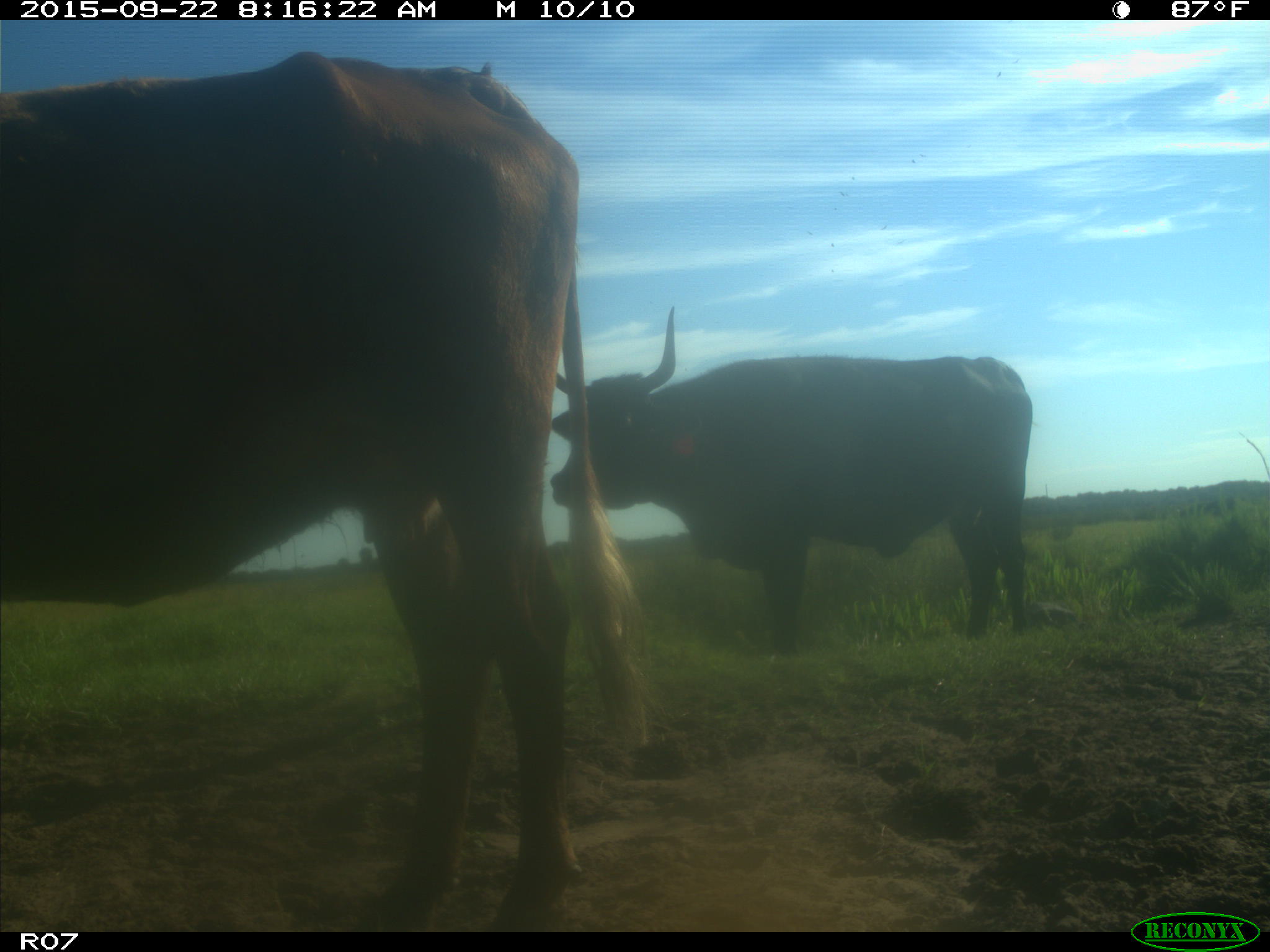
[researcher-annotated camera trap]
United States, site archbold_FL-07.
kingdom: Animalia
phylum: Chordata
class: Mammalia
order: Artiodactyla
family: Bovidae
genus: Bos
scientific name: Bos taurus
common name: domestic cow